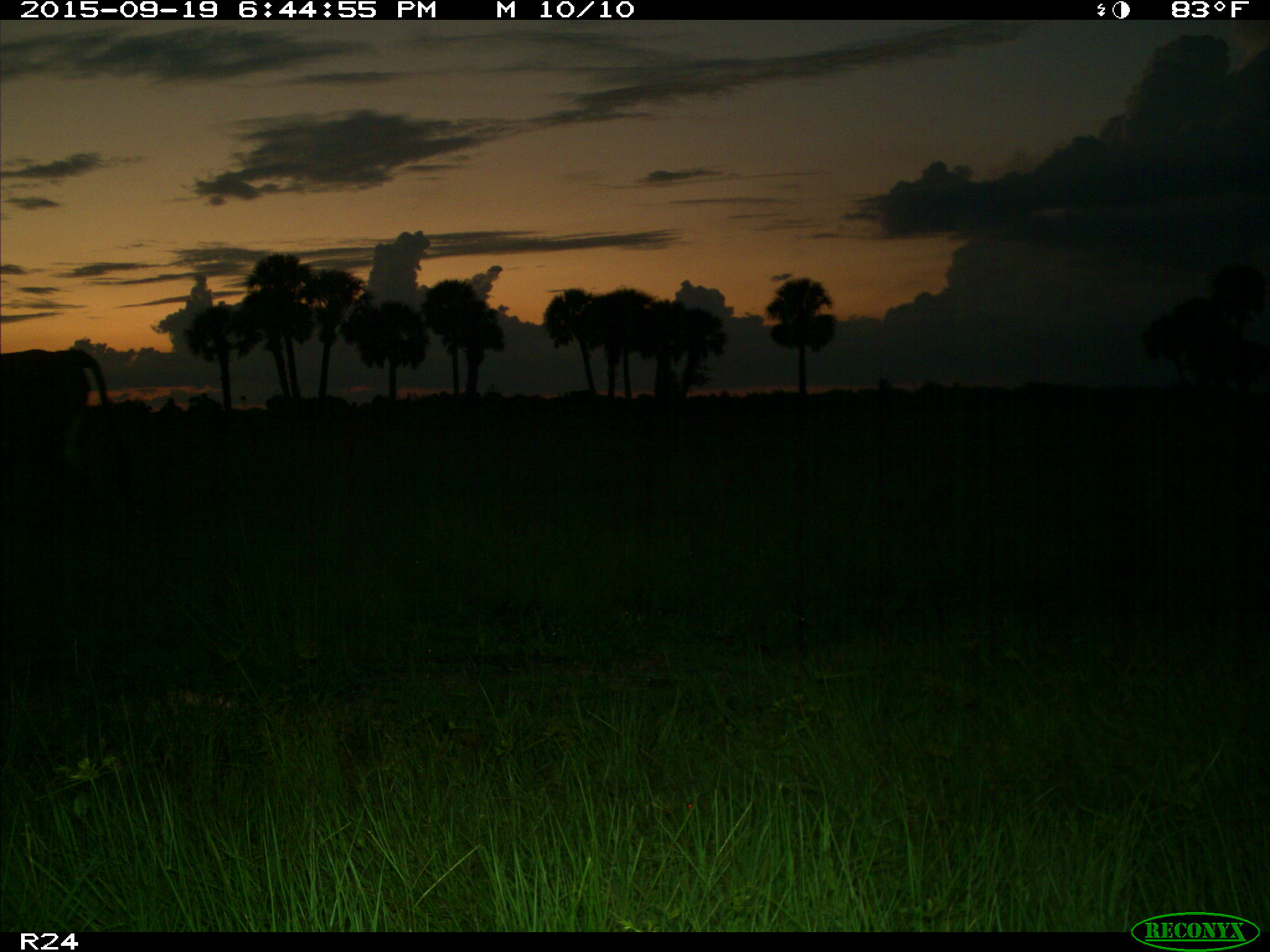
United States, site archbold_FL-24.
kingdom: Animalia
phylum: Chordata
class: Mammalia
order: Artiodactyla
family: Bovidae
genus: Bos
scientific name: Bos taurus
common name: domestic cow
Bos taurus (domestic cow).